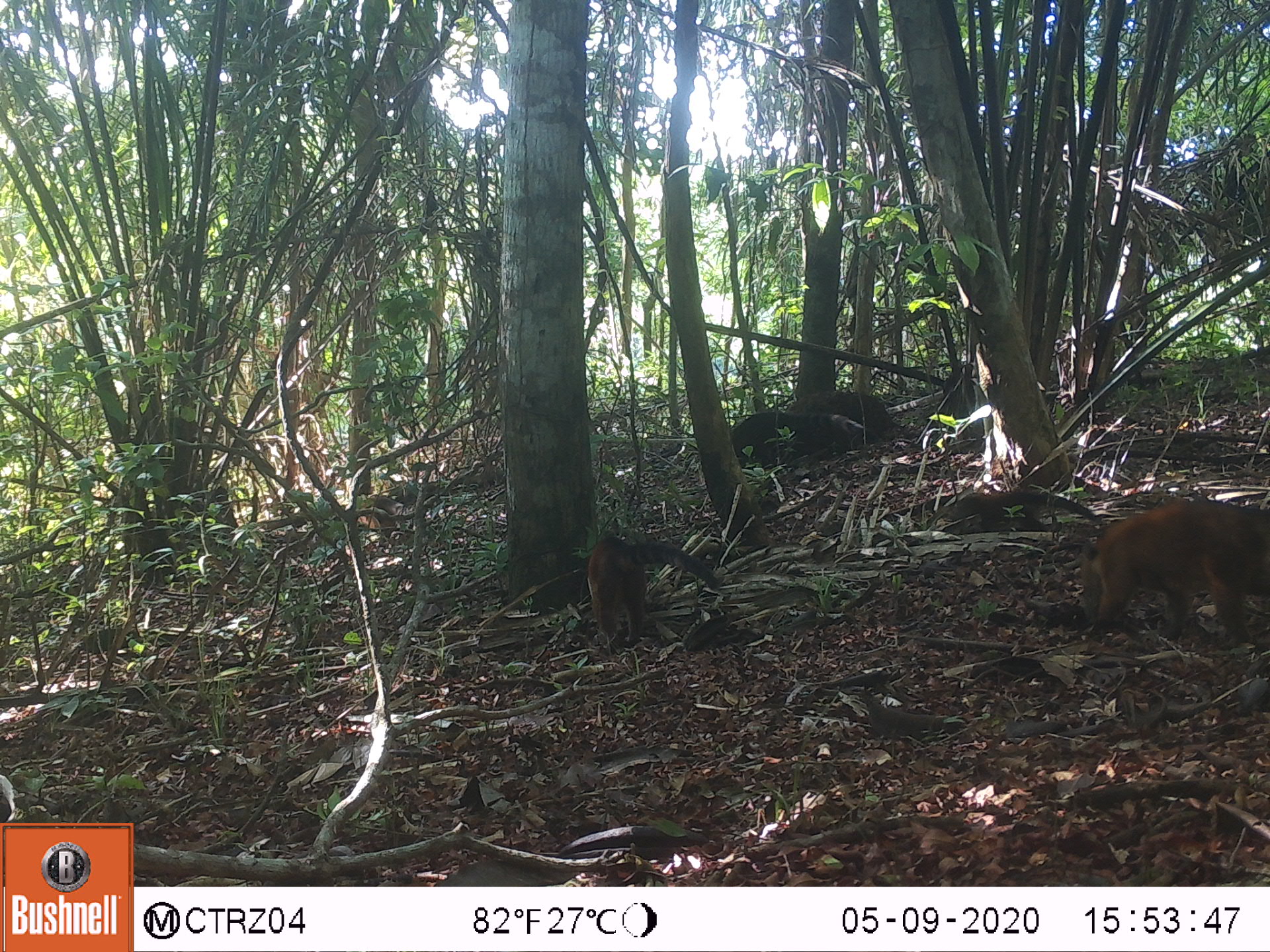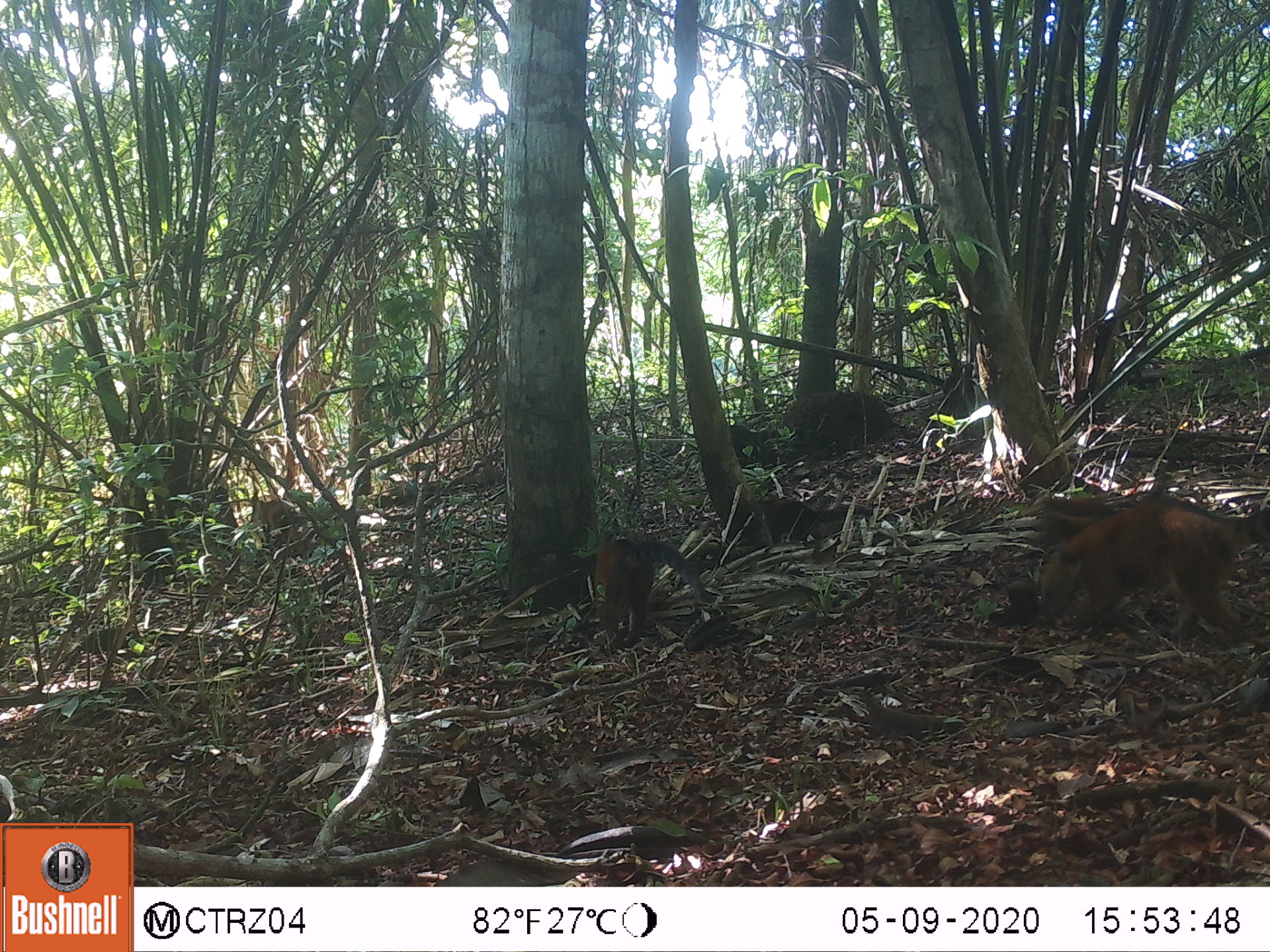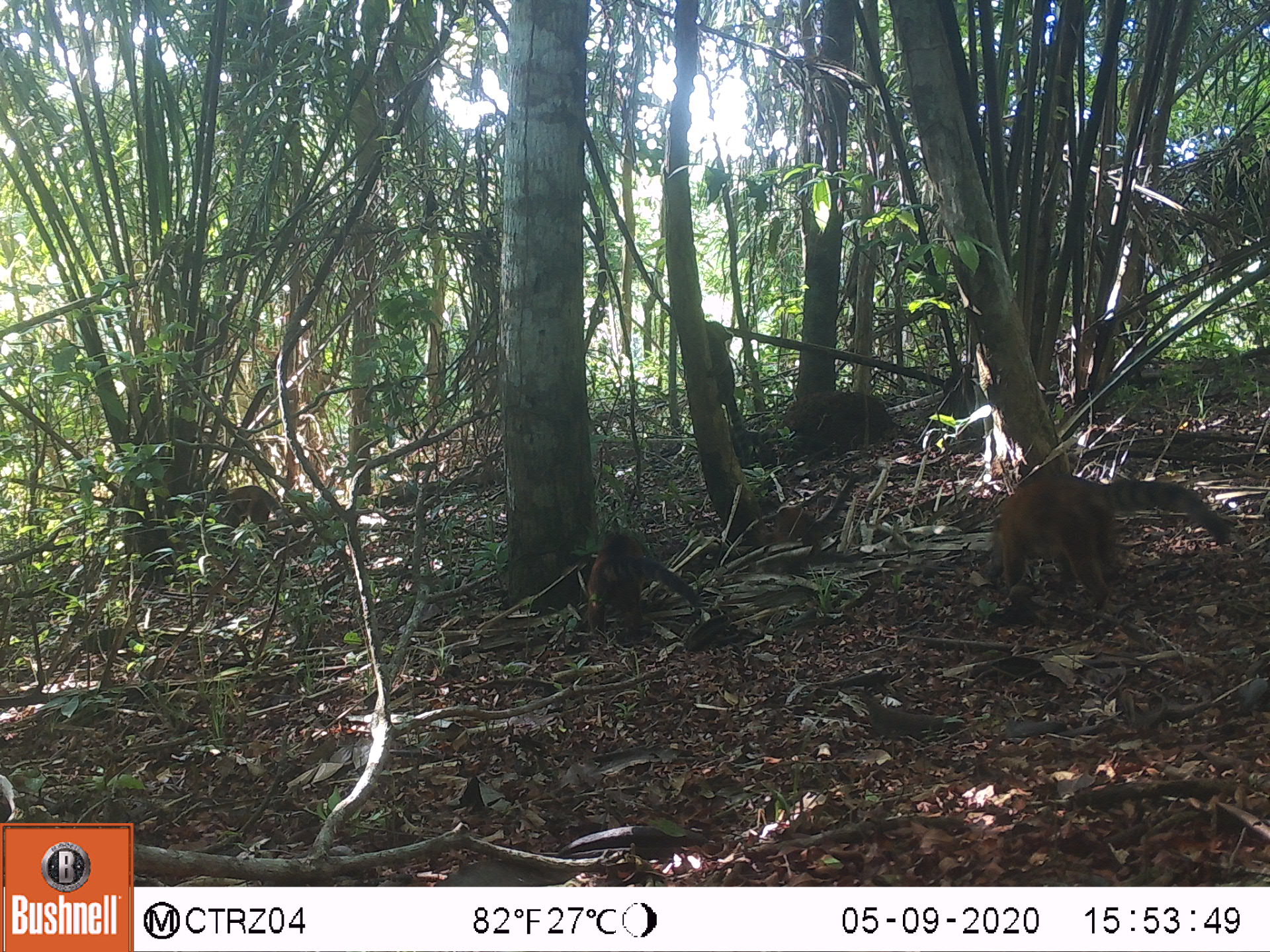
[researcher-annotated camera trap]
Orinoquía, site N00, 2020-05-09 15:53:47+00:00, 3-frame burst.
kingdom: Animalia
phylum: Chordata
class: Mammalia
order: Carnivora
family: Procyonidae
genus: Nasua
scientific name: Nasua nasua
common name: south american coati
South american coati (Nasua nasua).